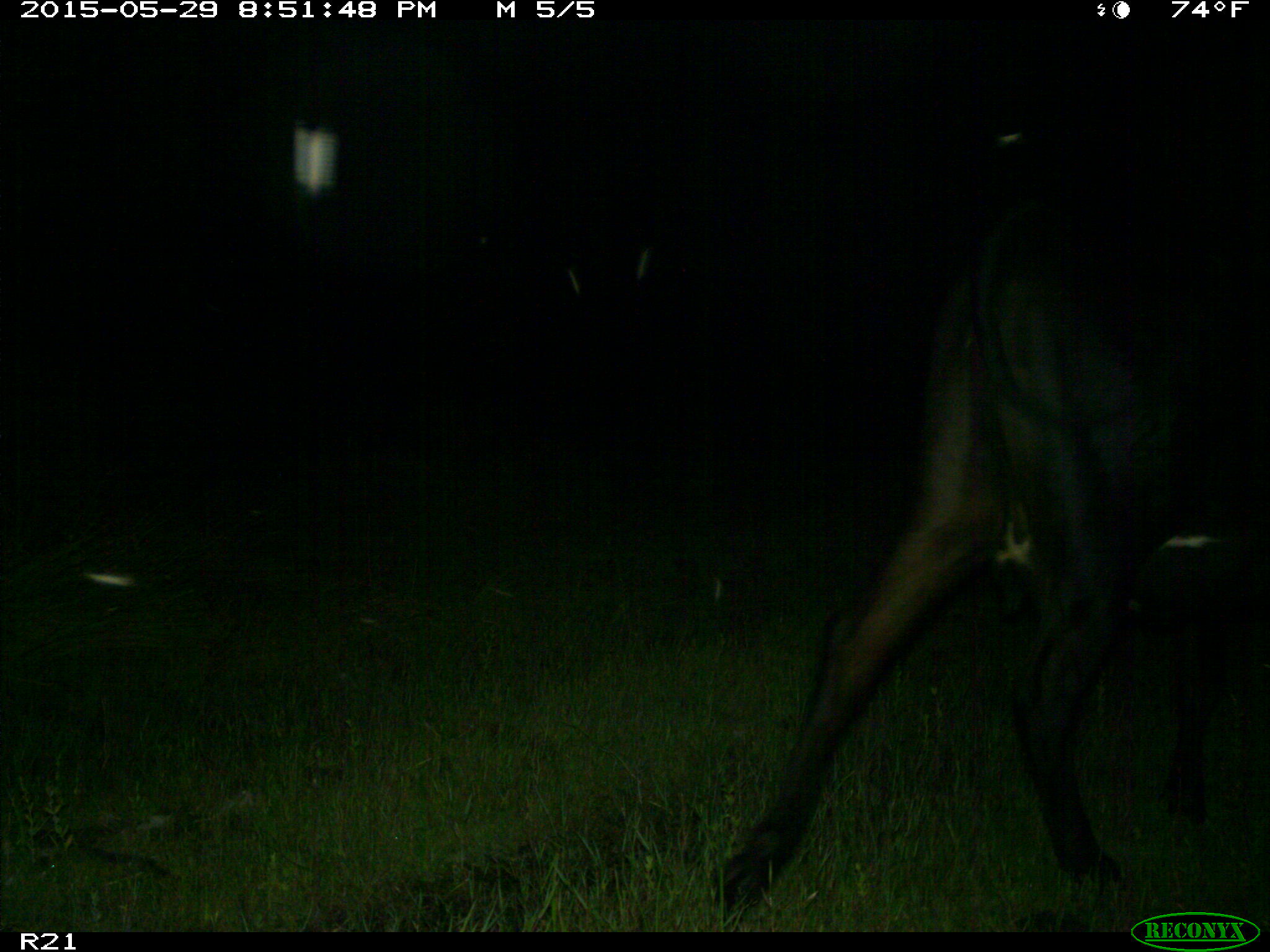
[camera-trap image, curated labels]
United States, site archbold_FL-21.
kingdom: Animalia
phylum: Chordata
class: Mammalia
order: Artiodactyla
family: Bovidae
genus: Bos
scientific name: Bos taurus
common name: domestic cow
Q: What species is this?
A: Bos taurus (domestic cow).